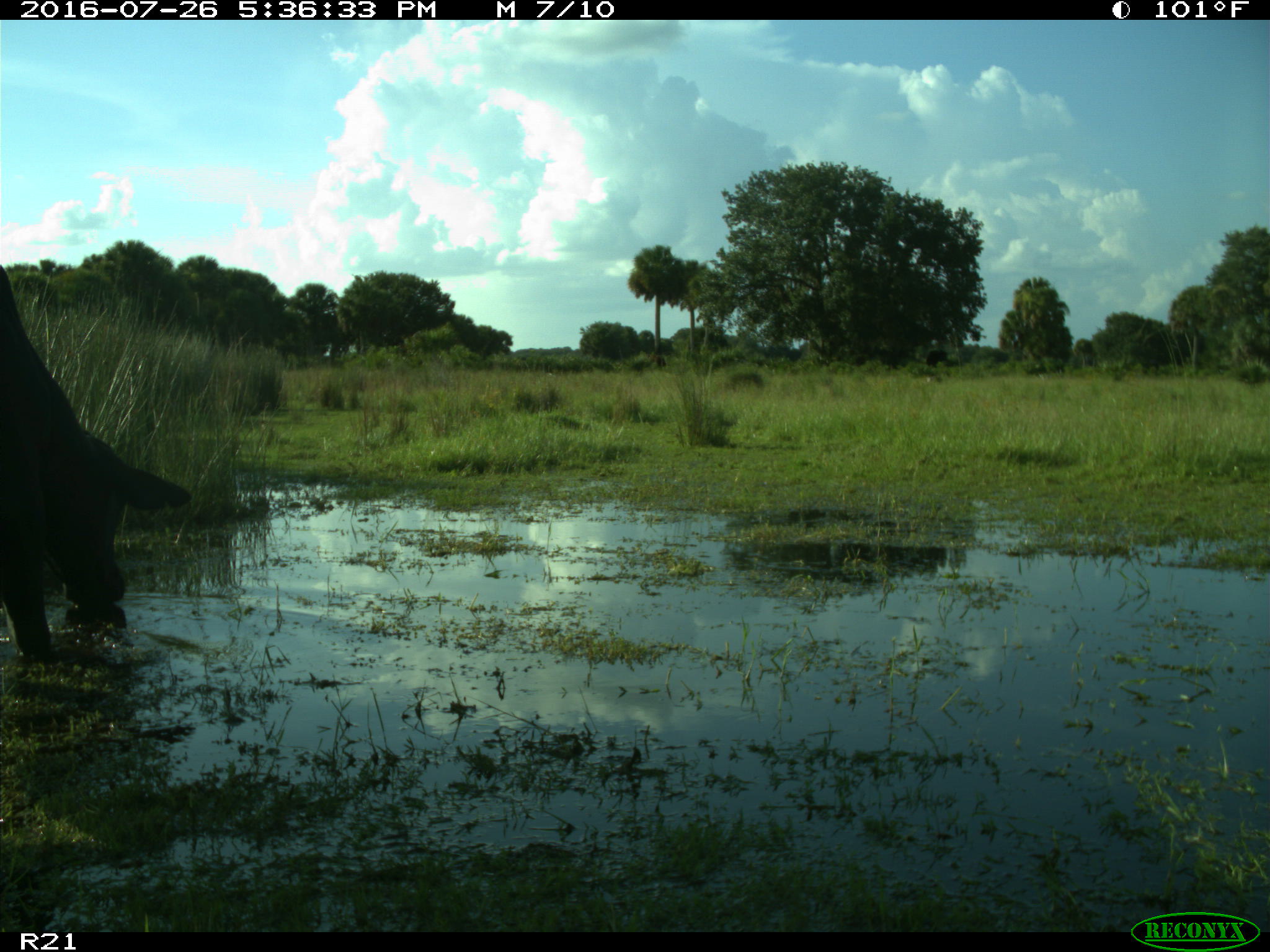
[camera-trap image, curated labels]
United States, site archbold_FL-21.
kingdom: Animalia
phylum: Chordata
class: Mammalia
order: Artiodactyla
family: Bovidae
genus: Bos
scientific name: Bos taurus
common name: domestic cow